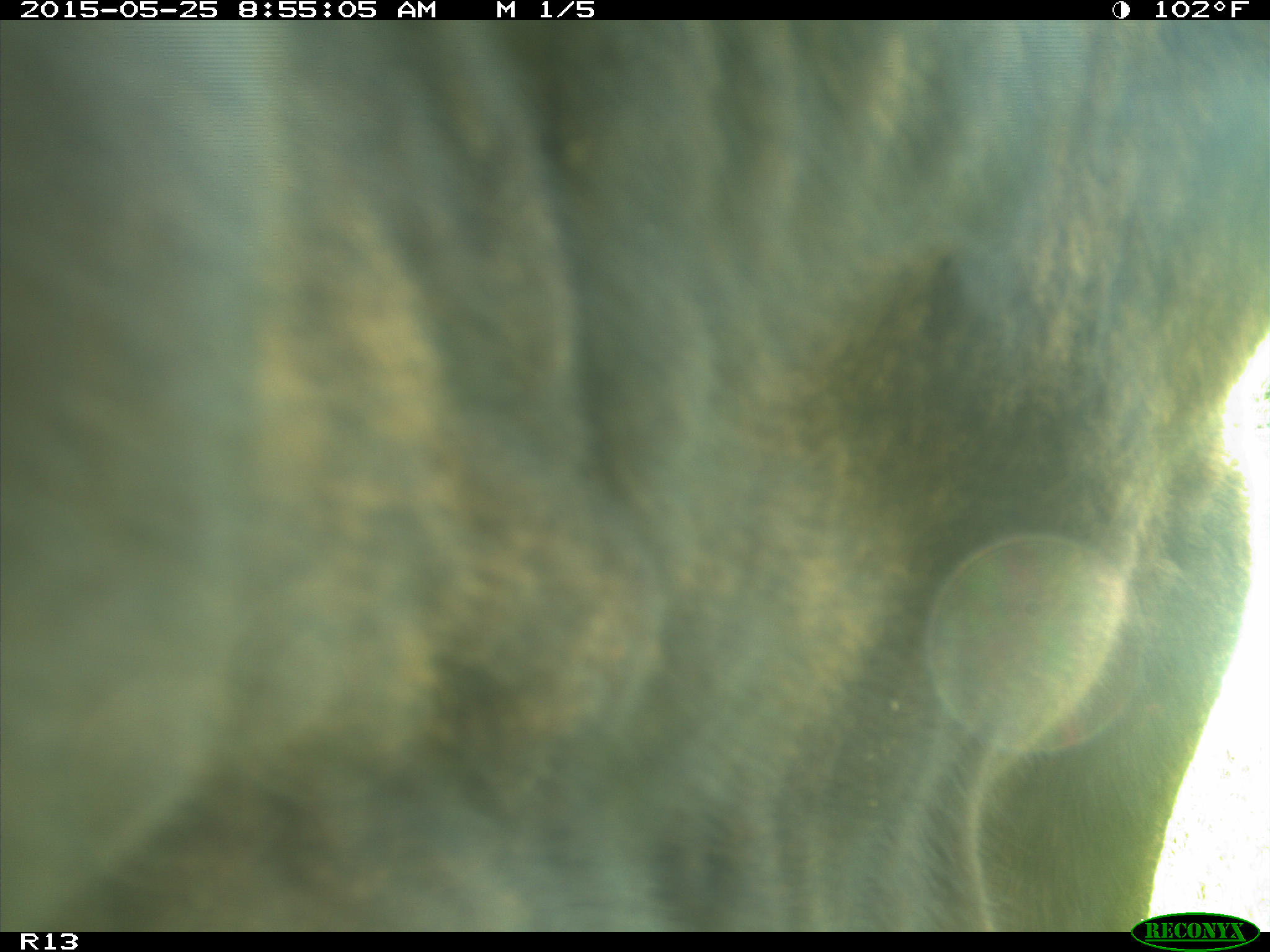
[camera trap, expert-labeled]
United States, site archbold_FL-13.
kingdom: Animalia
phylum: Chordata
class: Mammalia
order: Artiodactyla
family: Bovidae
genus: Bos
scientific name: Bos taurus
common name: domestic cow